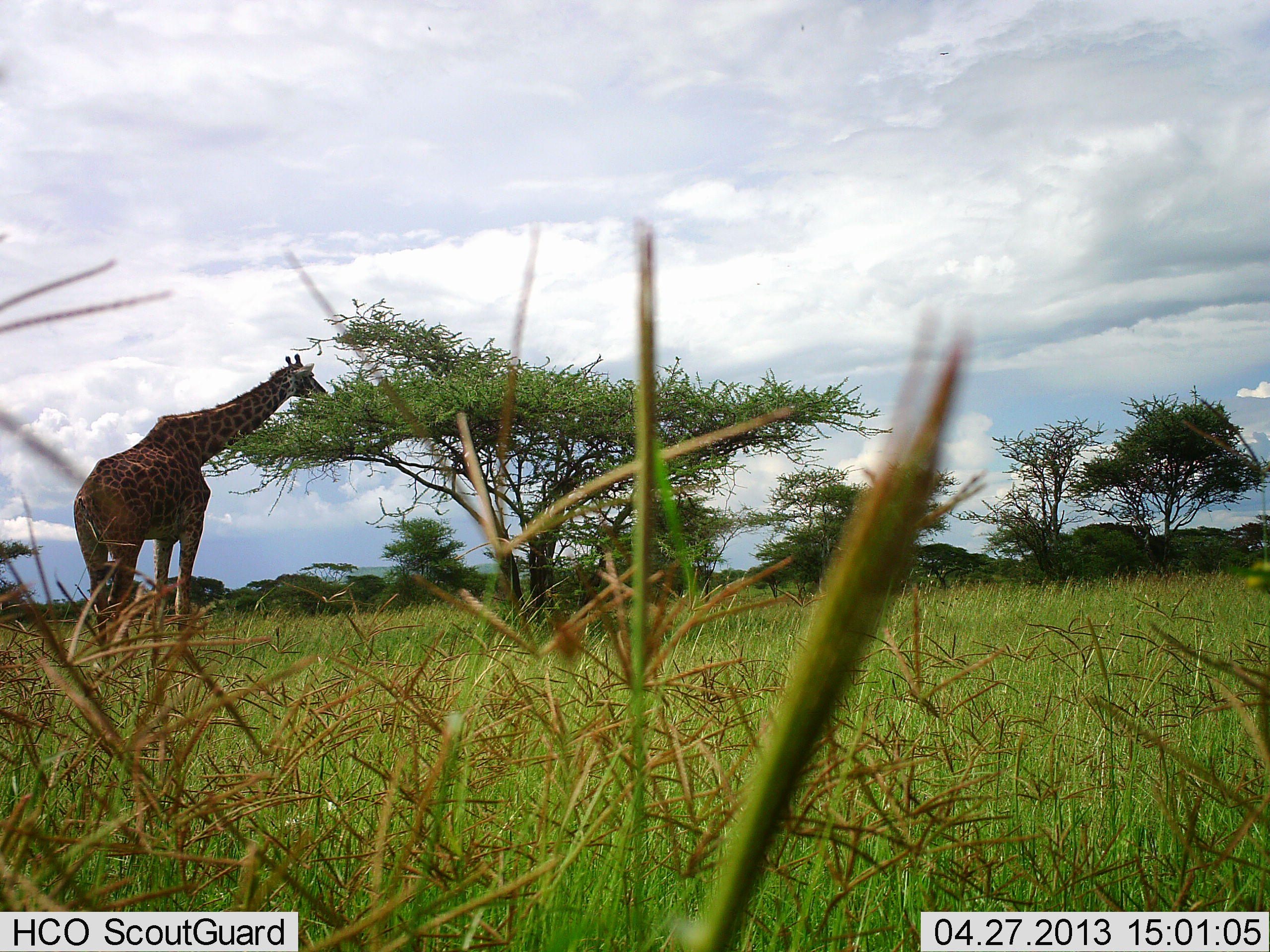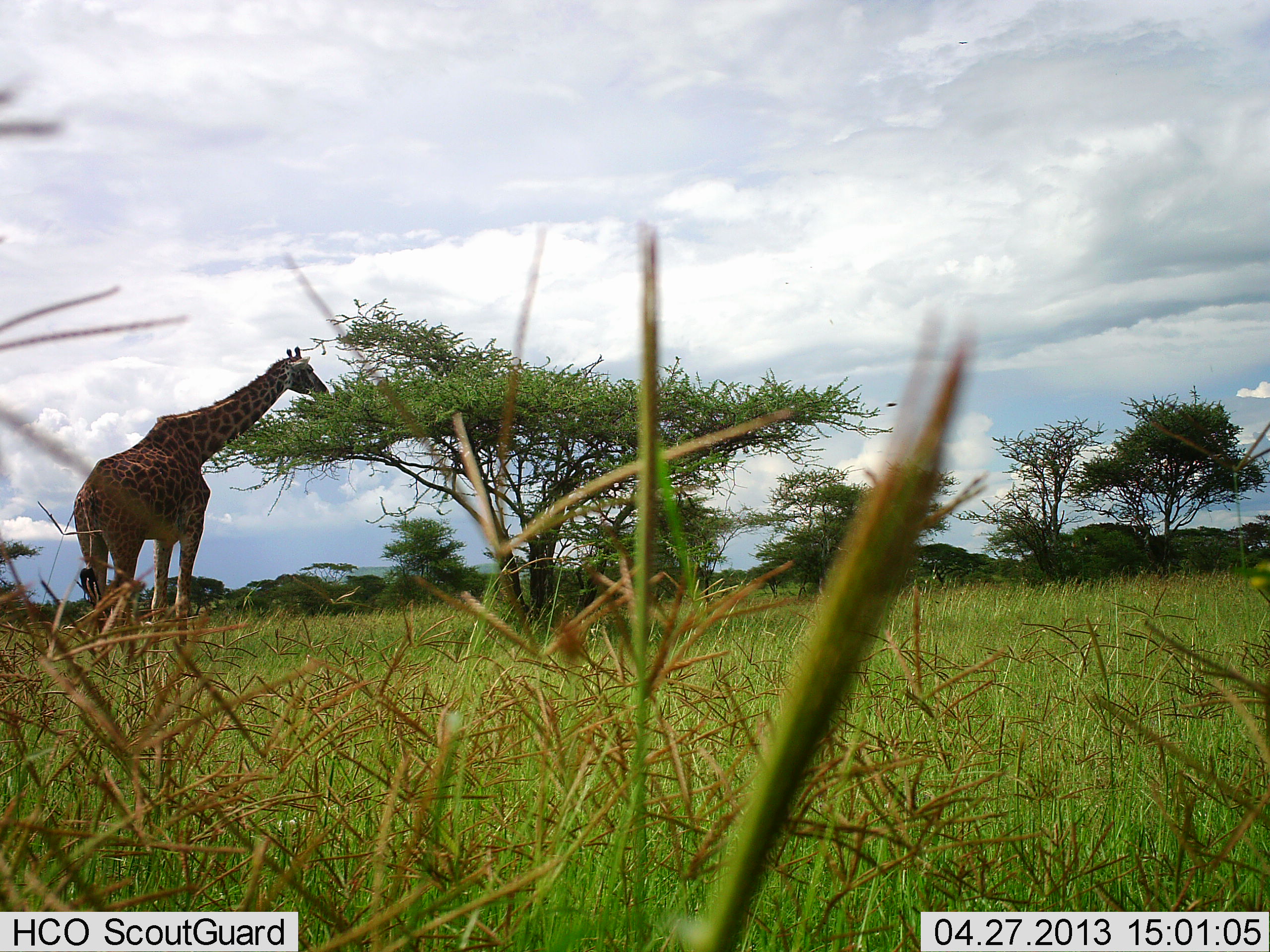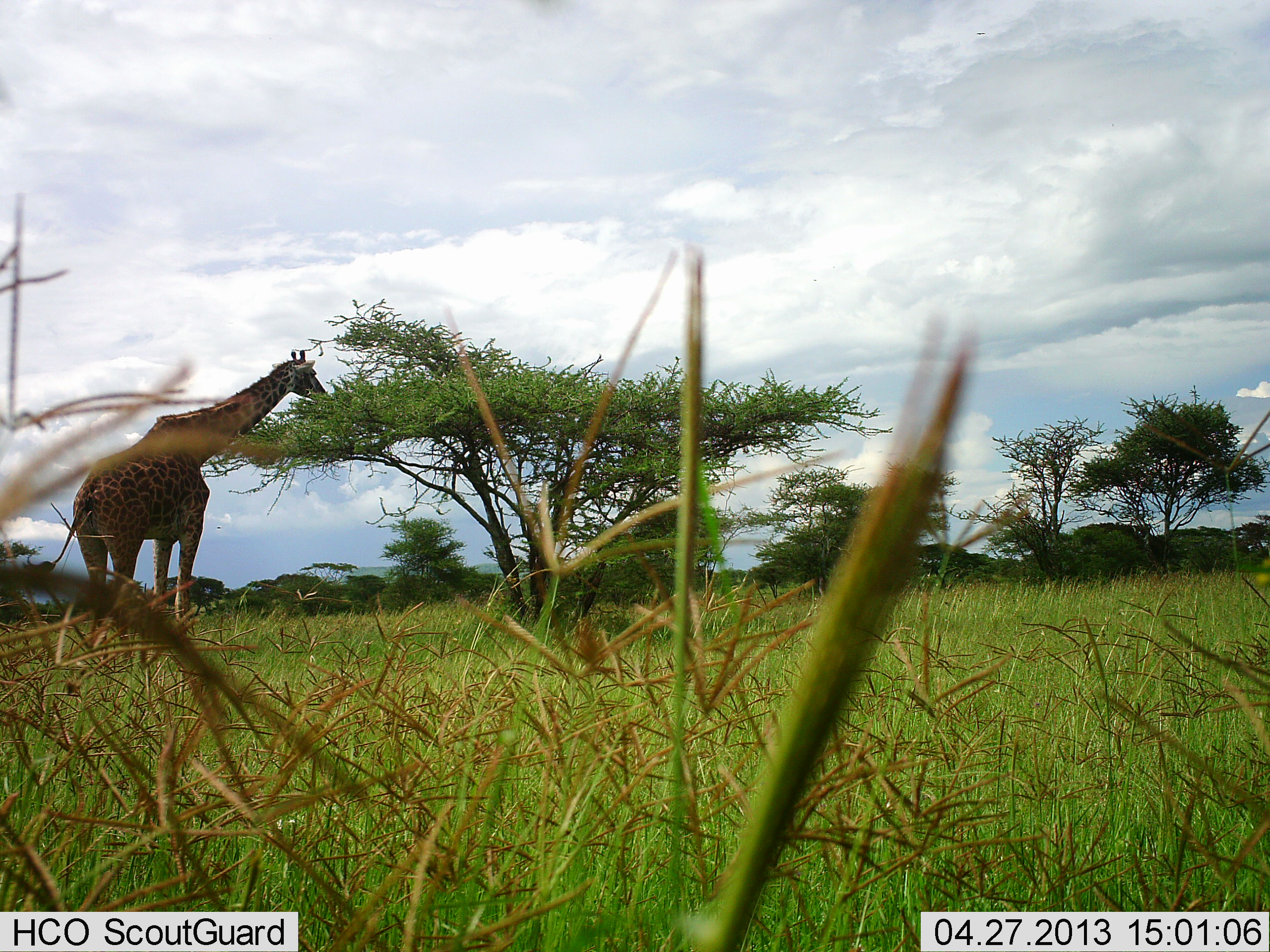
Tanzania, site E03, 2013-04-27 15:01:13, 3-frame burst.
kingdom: Animalia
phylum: Chordata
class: Mammalia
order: Artiodactyla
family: Giraffidae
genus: Giraffa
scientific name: Giraffa camelopardalis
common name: giraffe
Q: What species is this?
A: Giraffe (Giraffa camelopardalis).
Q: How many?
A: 1.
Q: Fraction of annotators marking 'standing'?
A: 32%.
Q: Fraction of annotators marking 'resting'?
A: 0%.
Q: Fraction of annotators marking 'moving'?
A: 0%.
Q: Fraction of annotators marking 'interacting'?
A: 0%.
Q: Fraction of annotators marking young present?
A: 0%.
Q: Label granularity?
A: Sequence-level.